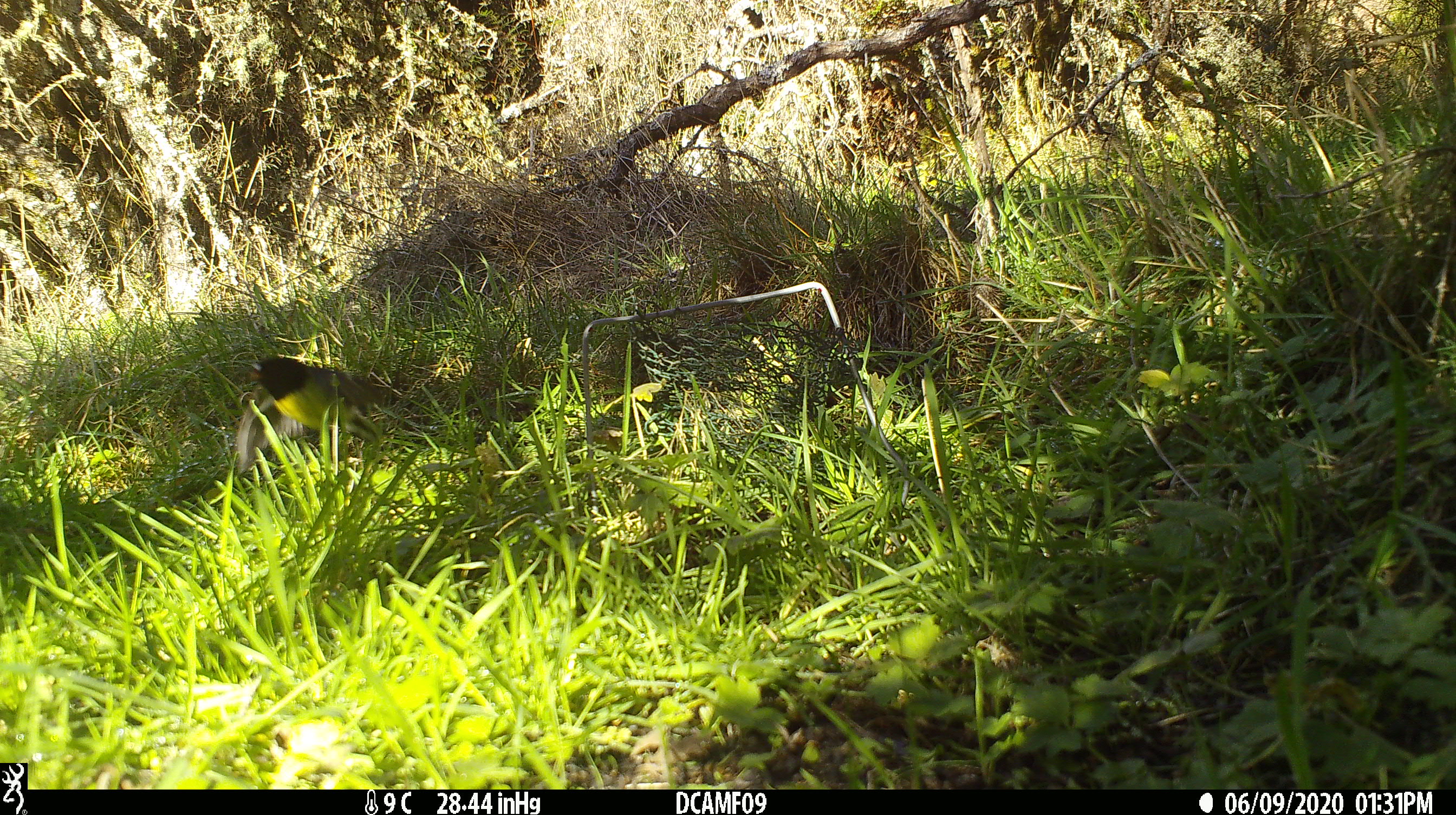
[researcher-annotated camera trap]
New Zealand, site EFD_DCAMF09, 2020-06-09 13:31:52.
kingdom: Animalia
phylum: Chordata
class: Aves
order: Passeriformes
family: Petroicidae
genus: Petroica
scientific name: Petroica macrocephala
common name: tomtit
Tomtit (Petroica macrocephala).